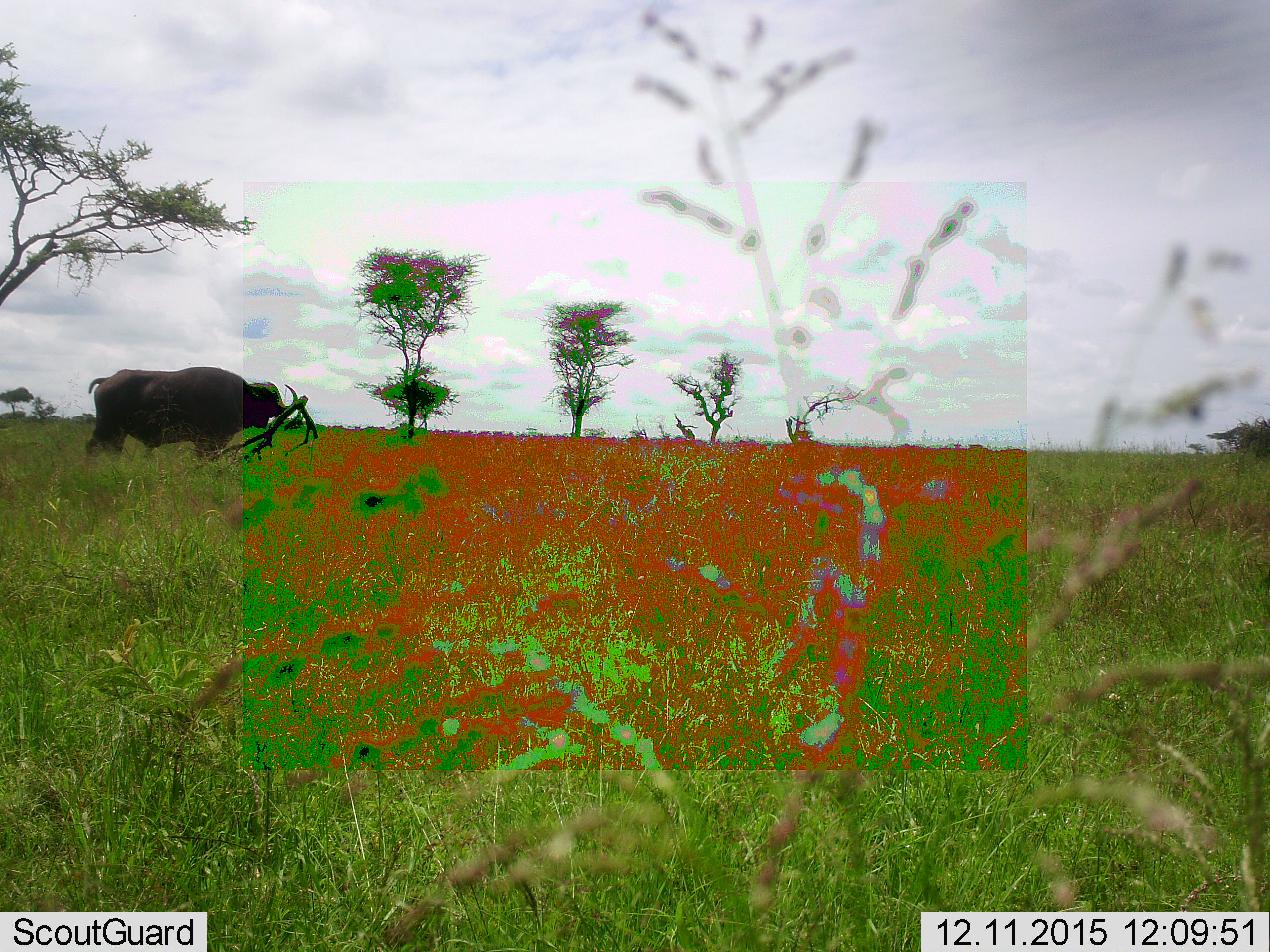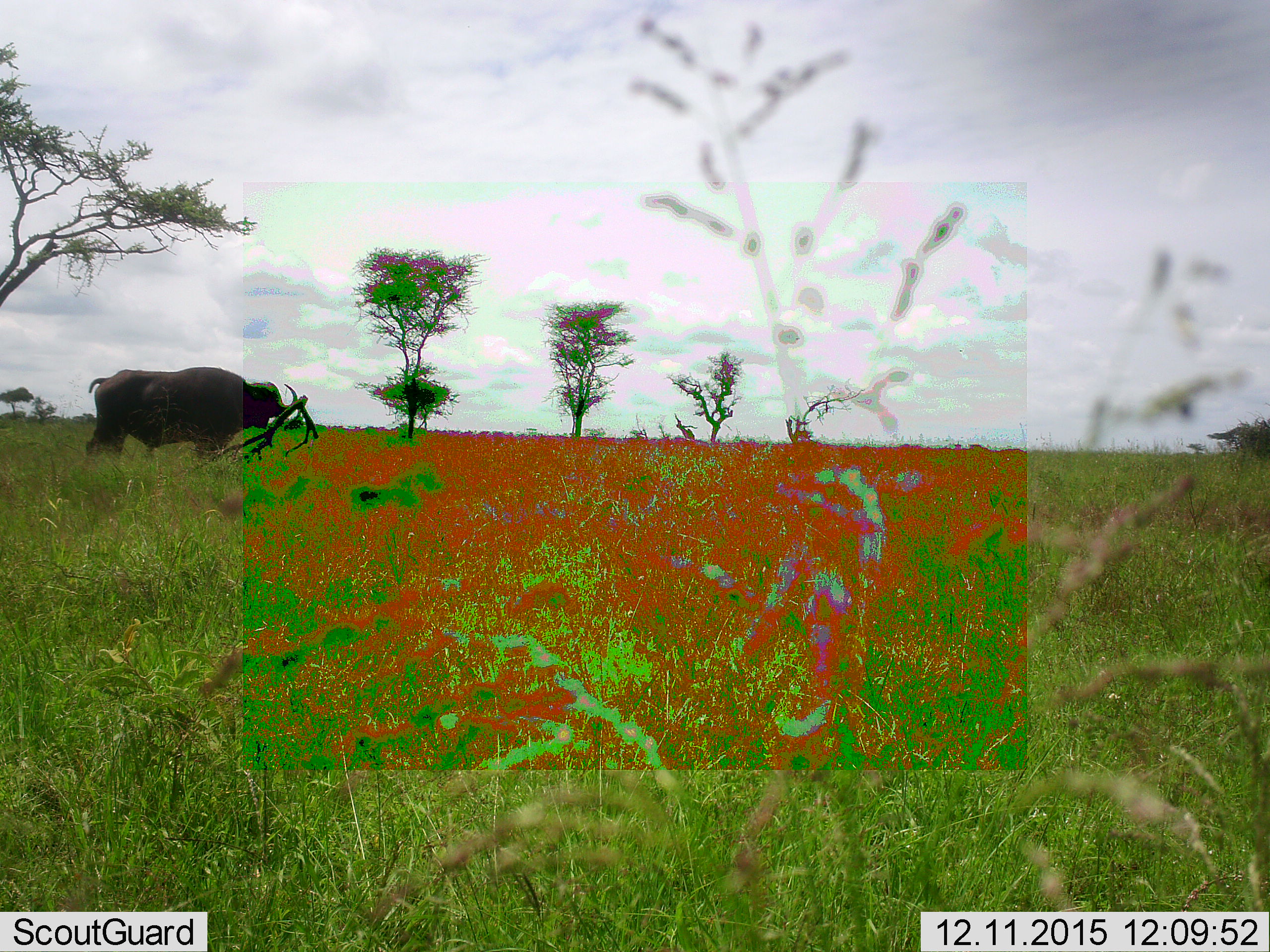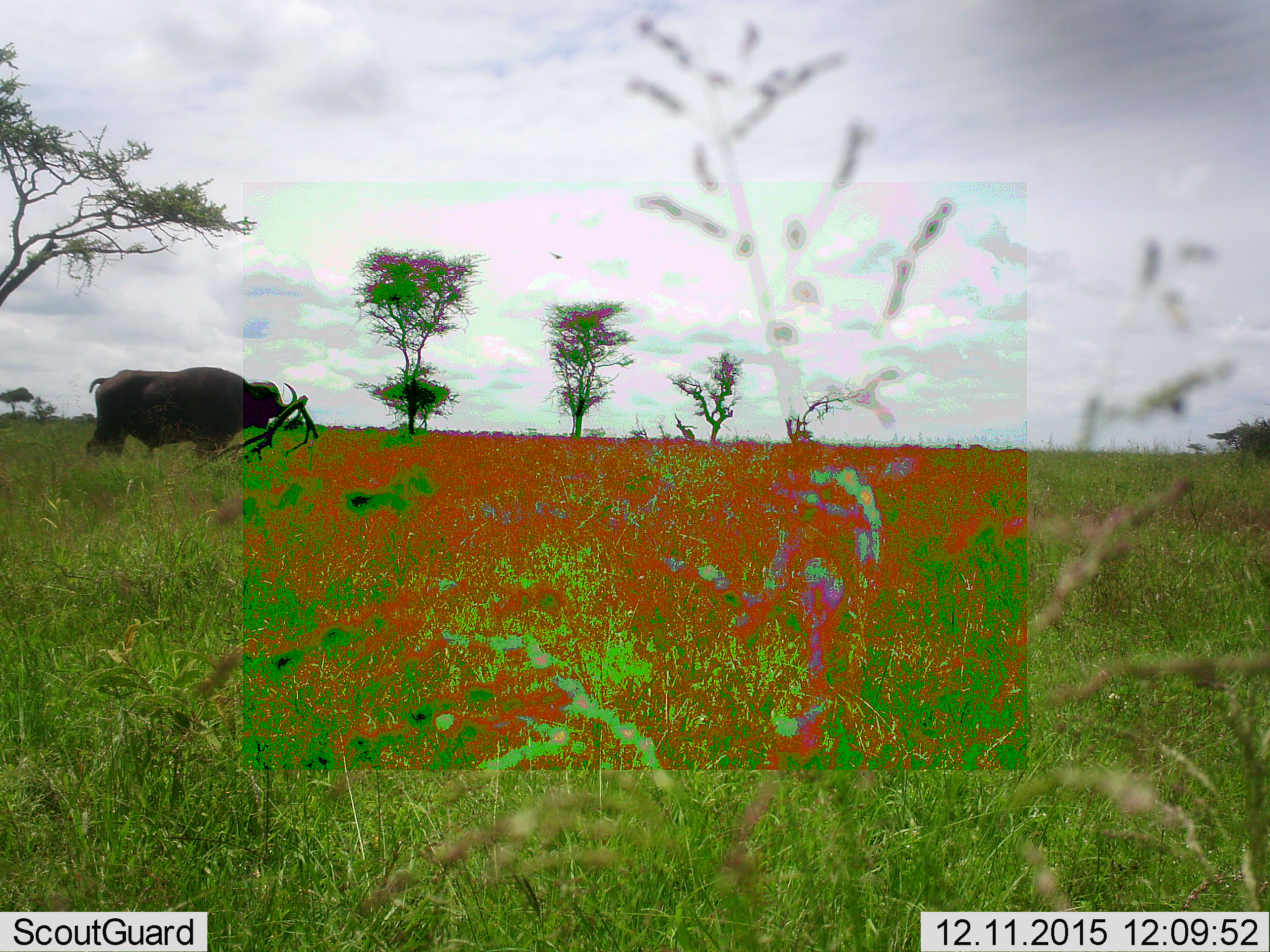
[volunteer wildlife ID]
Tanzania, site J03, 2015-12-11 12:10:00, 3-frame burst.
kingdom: Animalia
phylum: Chordata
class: Mammalia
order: Artiodactyla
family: Bovidae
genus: Syncerus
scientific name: Syncerus caffer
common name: cape buffalo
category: buffalo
Buffalo (cape buffalo) (Syncerus caffer), count 1. Behavior (volunteer vote fractions): standing 100%, resting 0%, moving 0%, interacting 0%. Young present (vote fraction): 0%. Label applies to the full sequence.